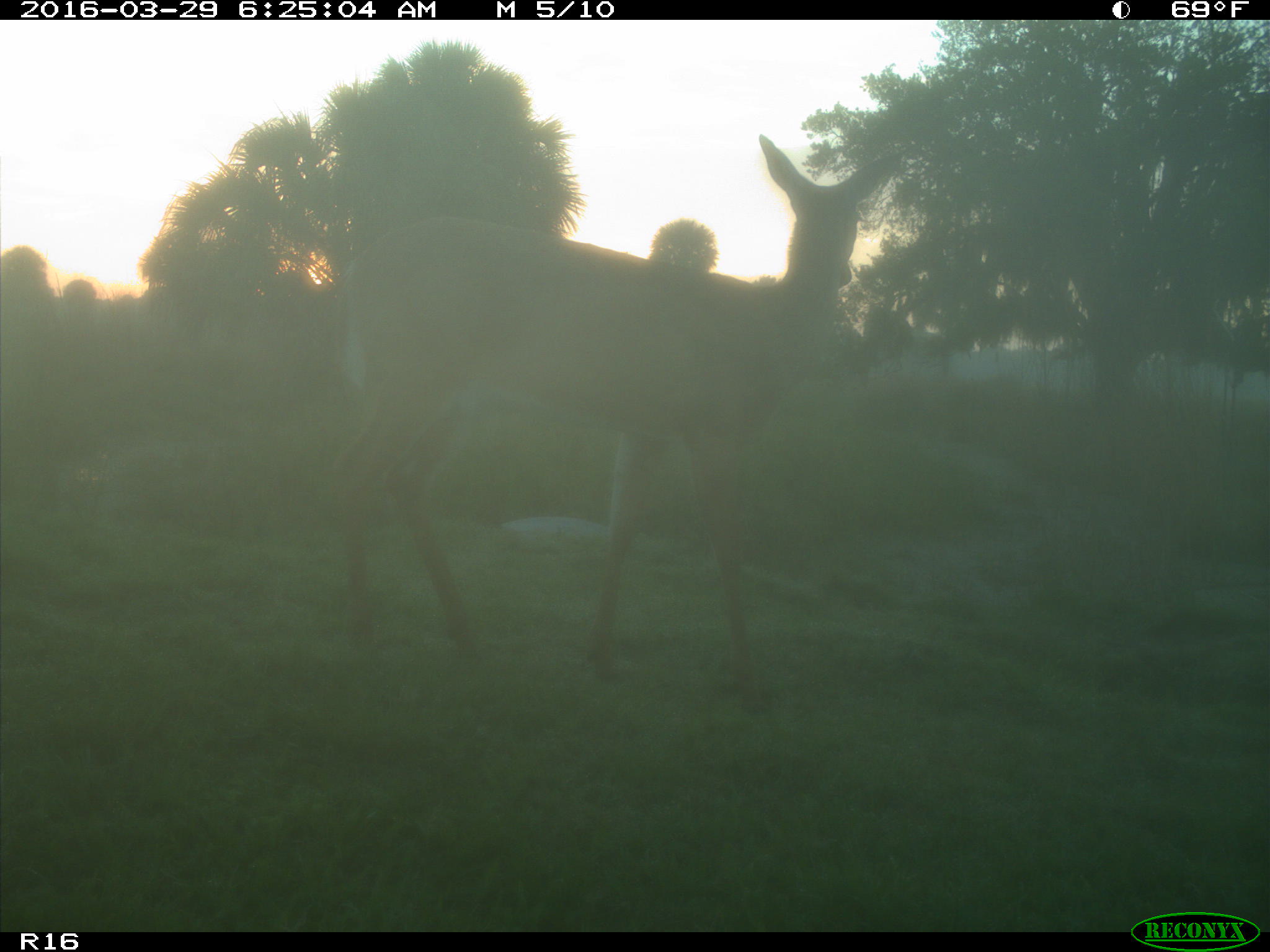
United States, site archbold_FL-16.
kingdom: Animalia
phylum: Chordata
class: Mammalia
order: Artiodactyla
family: Cervidae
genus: Odocoileus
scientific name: Odocoileus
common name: deer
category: unidentified deer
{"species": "unidentified deer (deer) (Odocoileus)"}